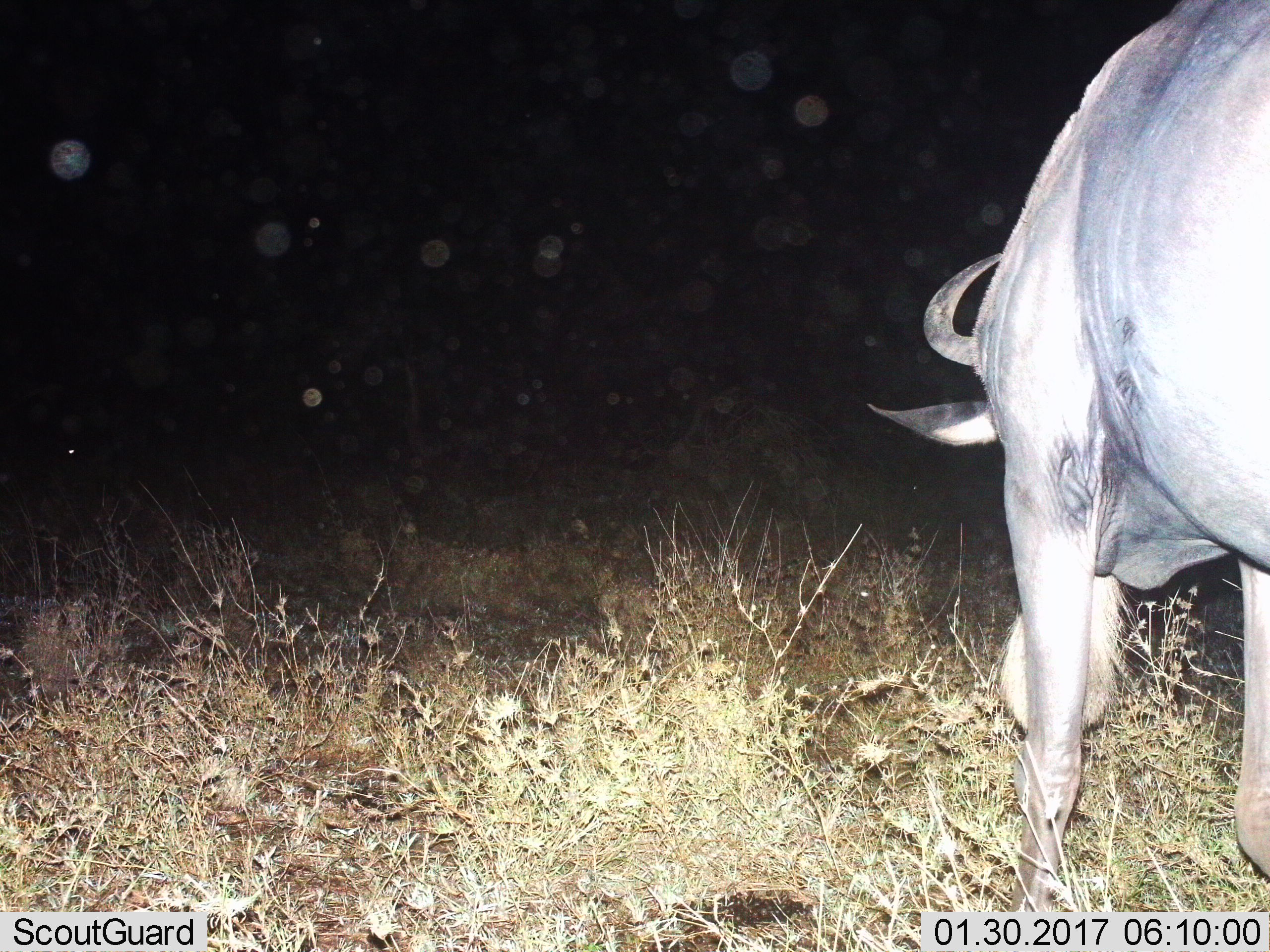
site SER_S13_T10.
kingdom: Animalia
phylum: Chordata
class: Mammalia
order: Artiodactyla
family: Bovidae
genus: Connochaetes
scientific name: Connochaetes taurinus taurinus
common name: blue wildebeest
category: wildebeestblue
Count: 1.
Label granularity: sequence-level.